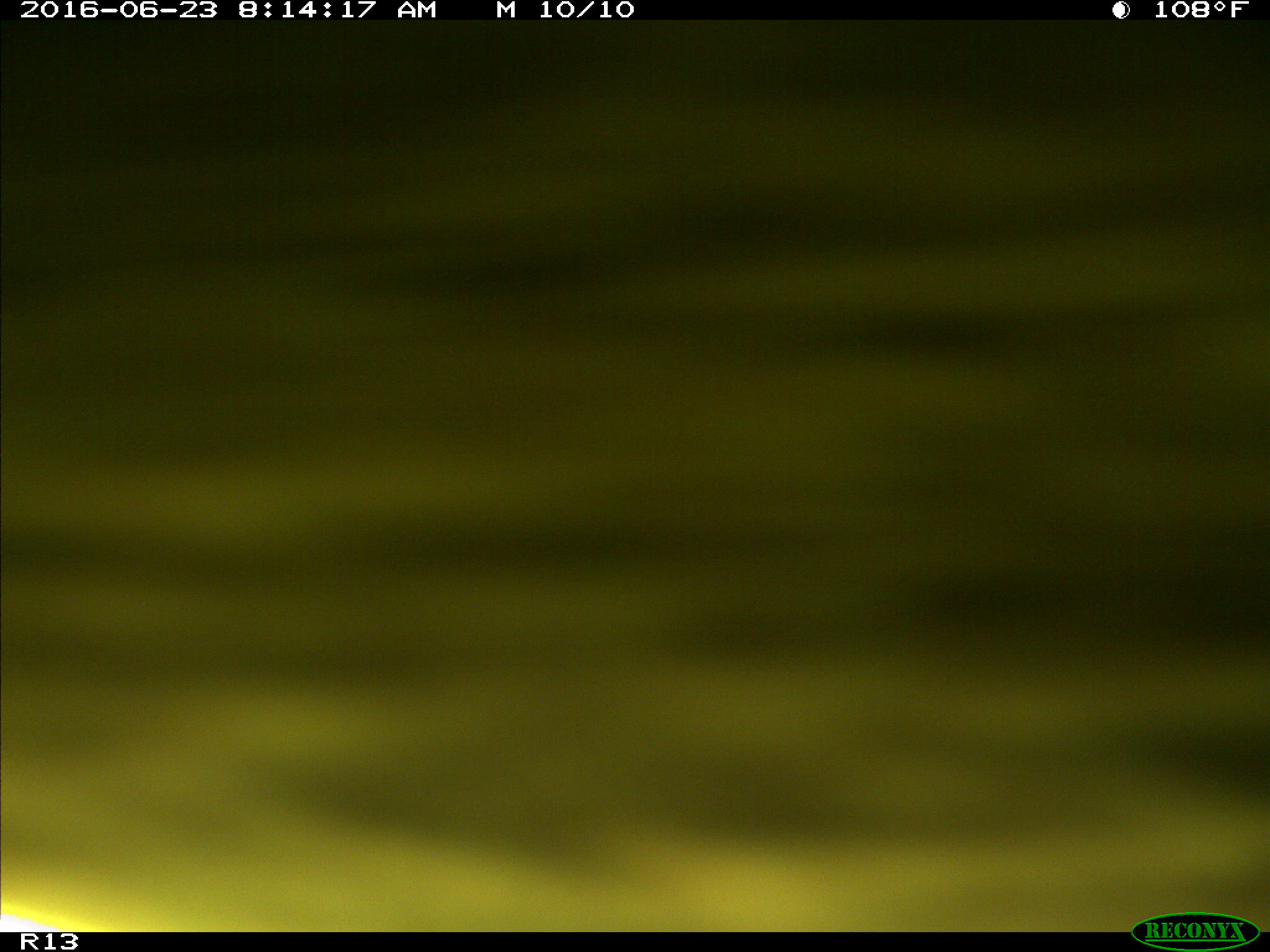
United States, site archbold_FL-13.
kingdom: Animalia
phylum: Chordata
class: Mammalia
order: Artiodactyla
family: Bovidae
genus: Bos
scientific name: Bos taurus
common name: domestic cow